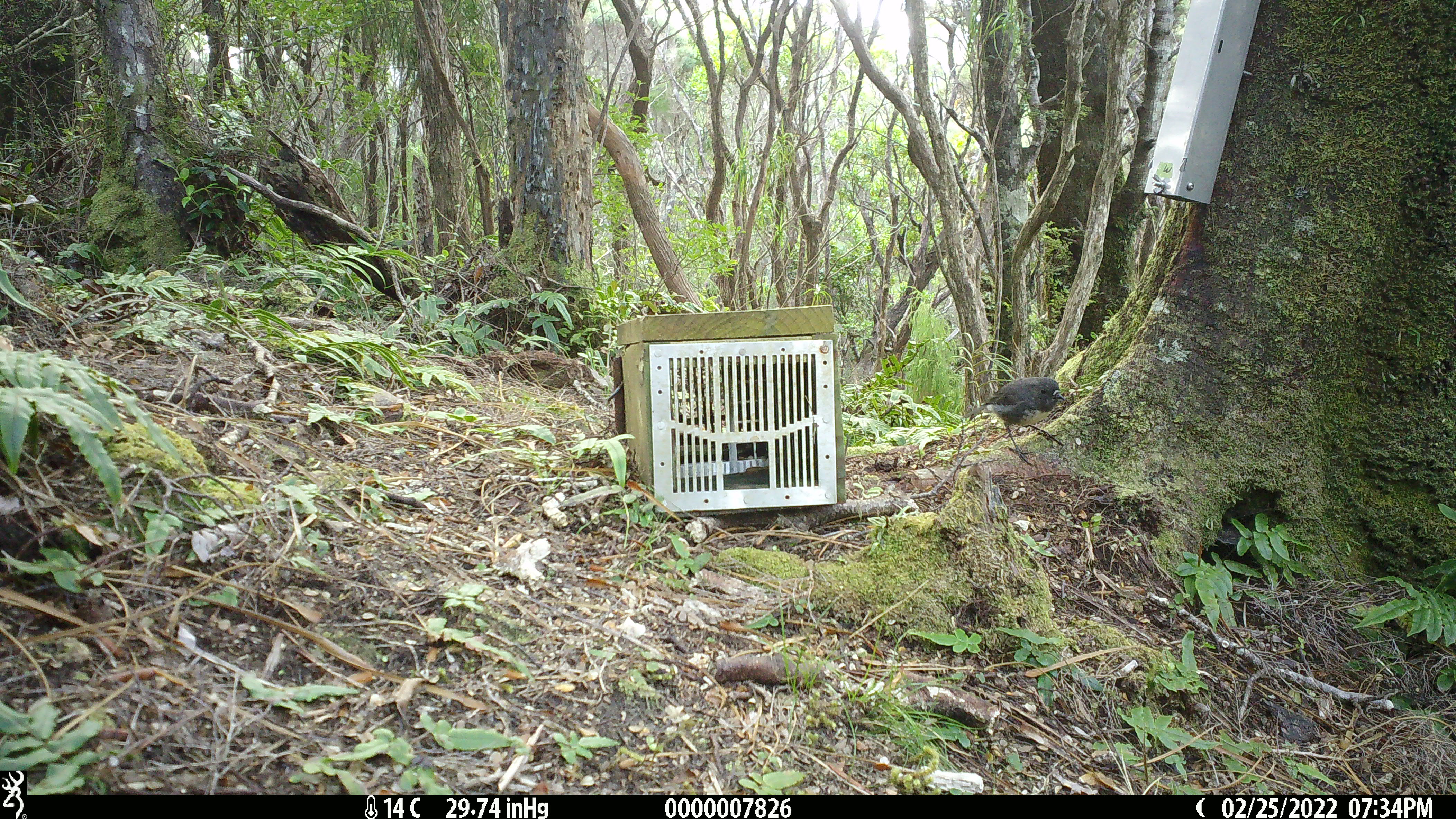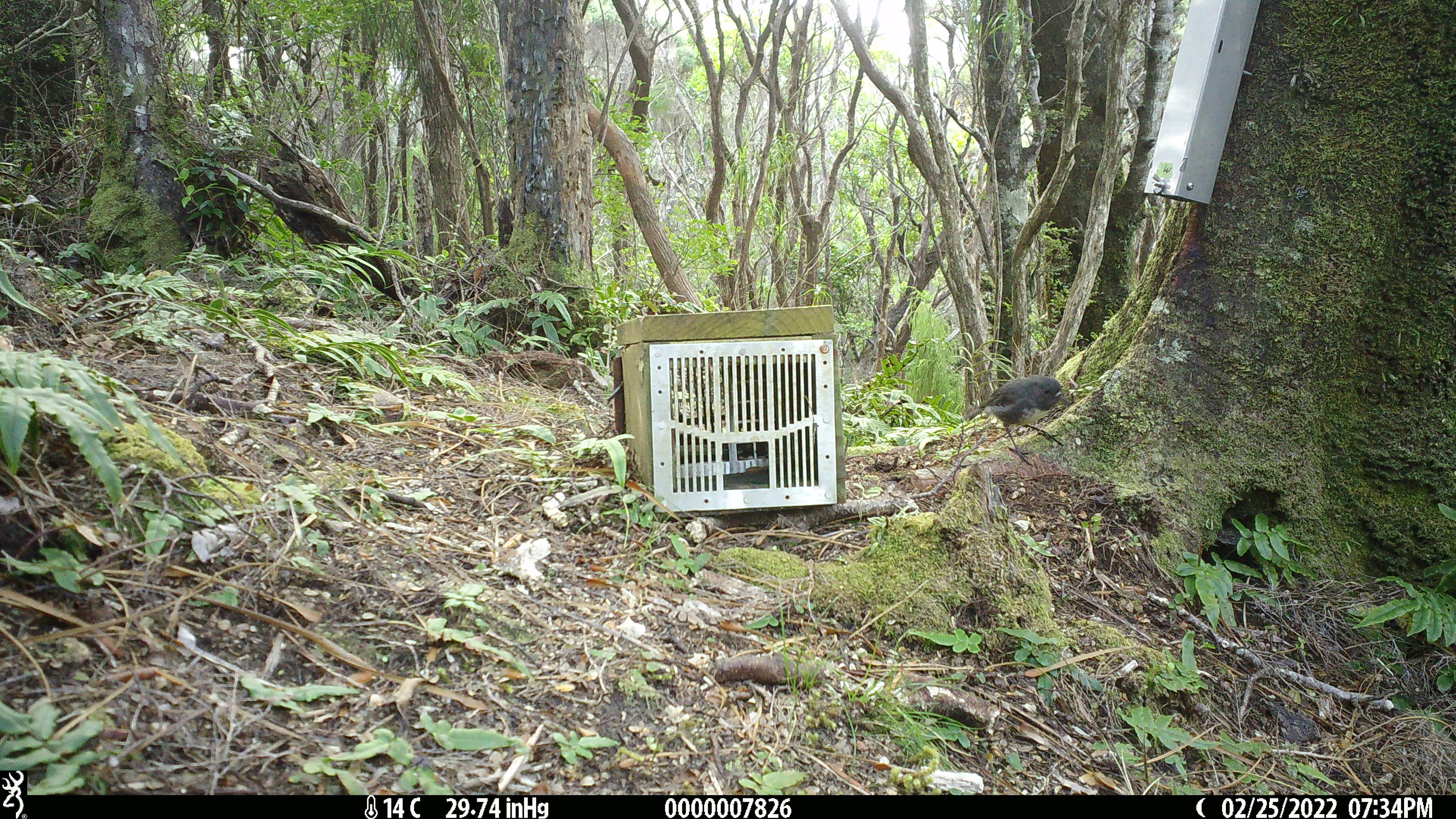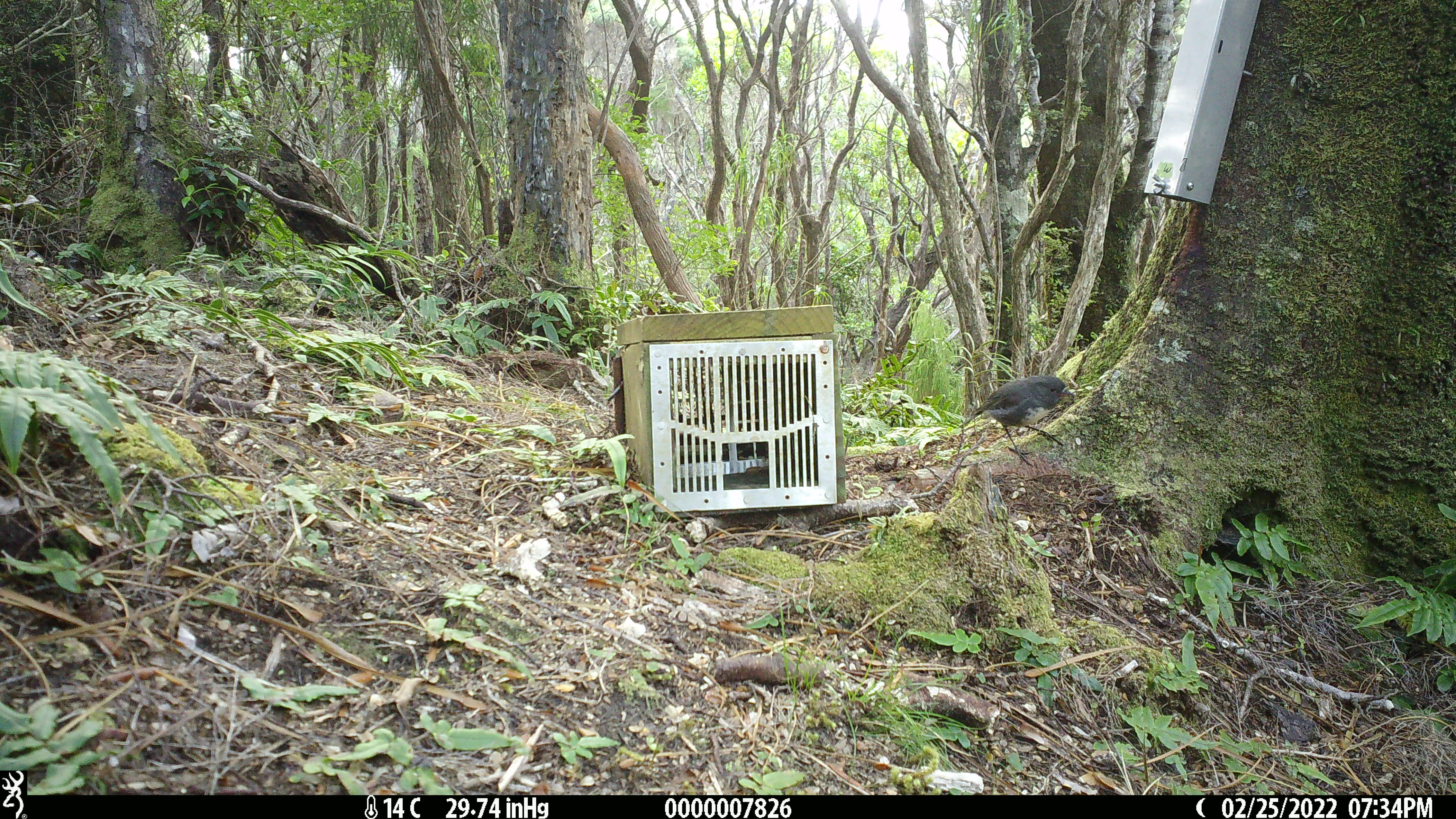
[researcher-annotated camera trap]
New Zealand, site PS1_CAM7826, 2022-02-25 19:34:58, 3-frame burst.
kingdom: Animalia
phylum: Chordata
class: Aves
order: Passeriformes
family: Petroicidae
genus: Petroica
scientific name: Petroica australis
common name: new zealand robin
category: robin